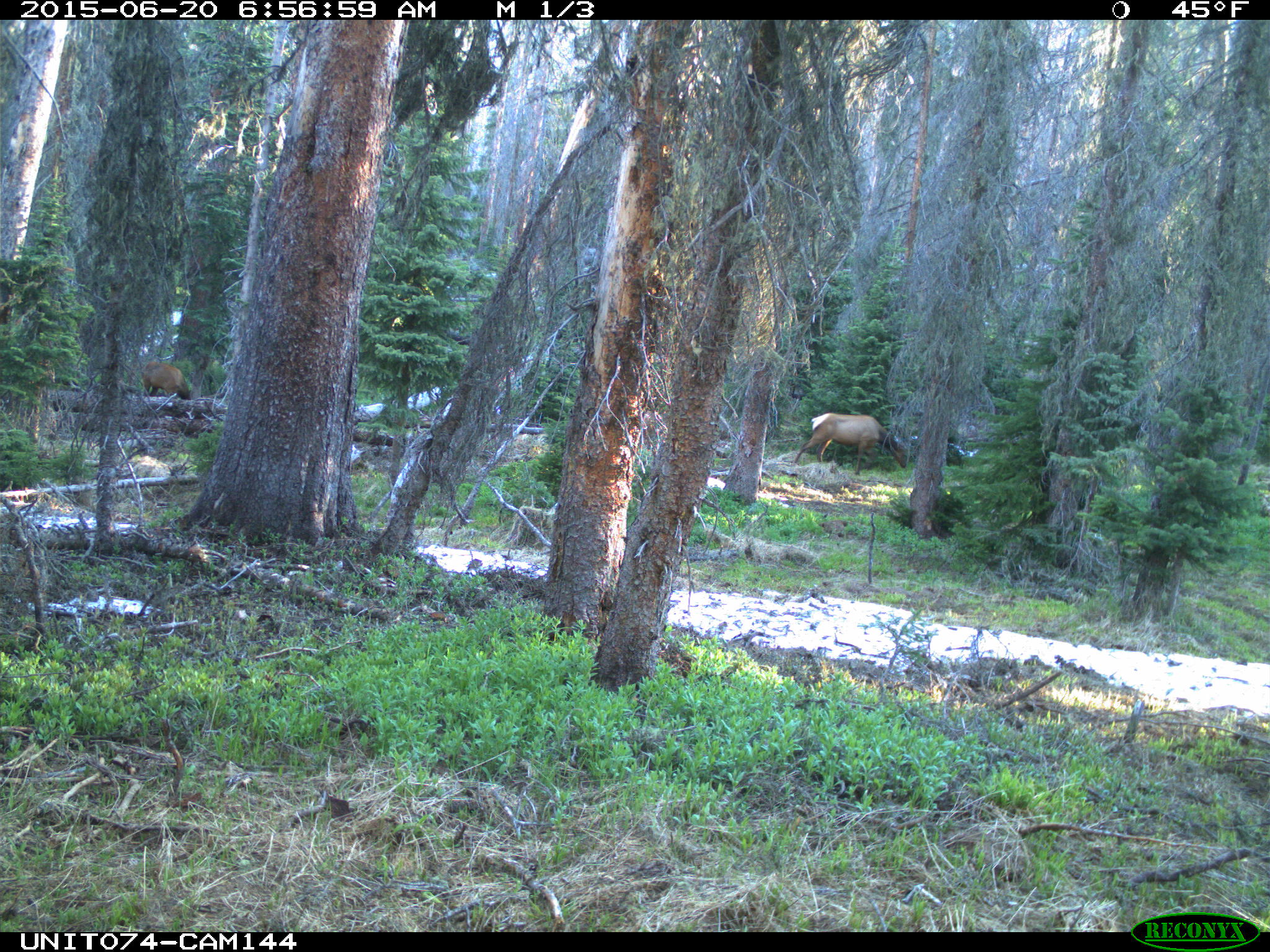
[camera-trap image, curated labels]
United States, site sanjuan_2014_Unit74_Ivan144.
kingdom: Animalia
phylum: Chordata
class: Mammalia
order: Artiodactyla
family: Cervidae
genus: Cervus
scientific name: Cervus elaphus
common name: red deer